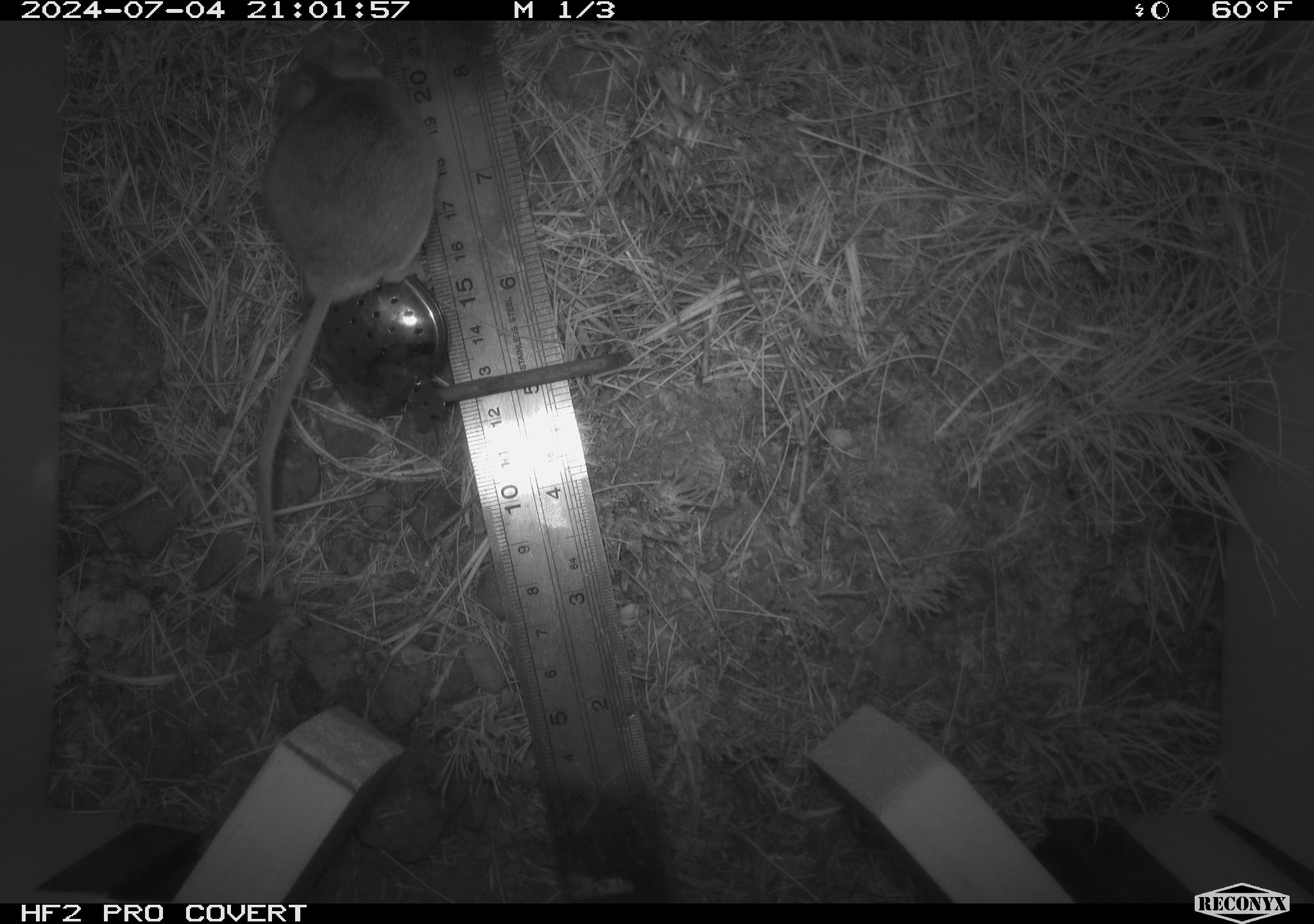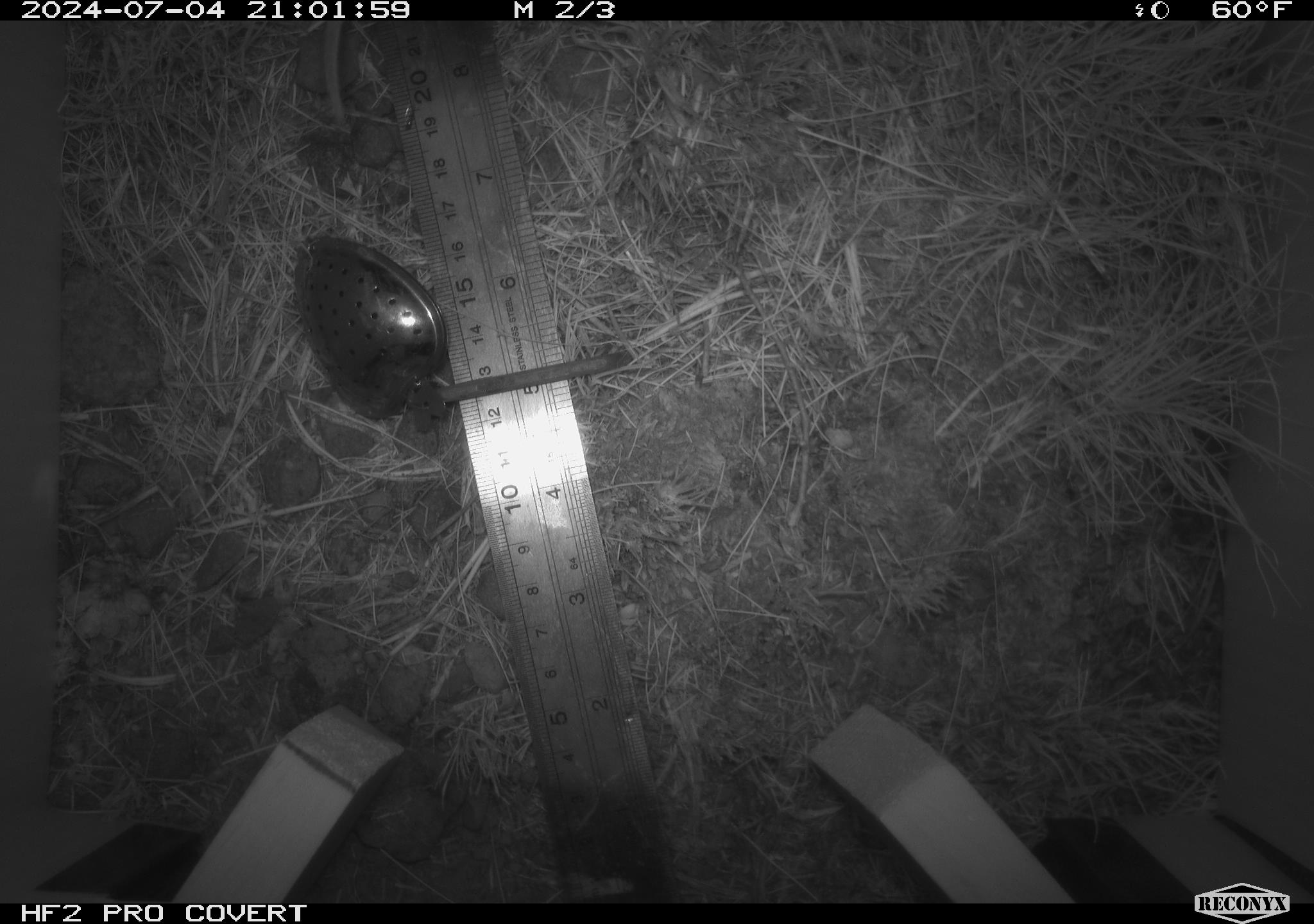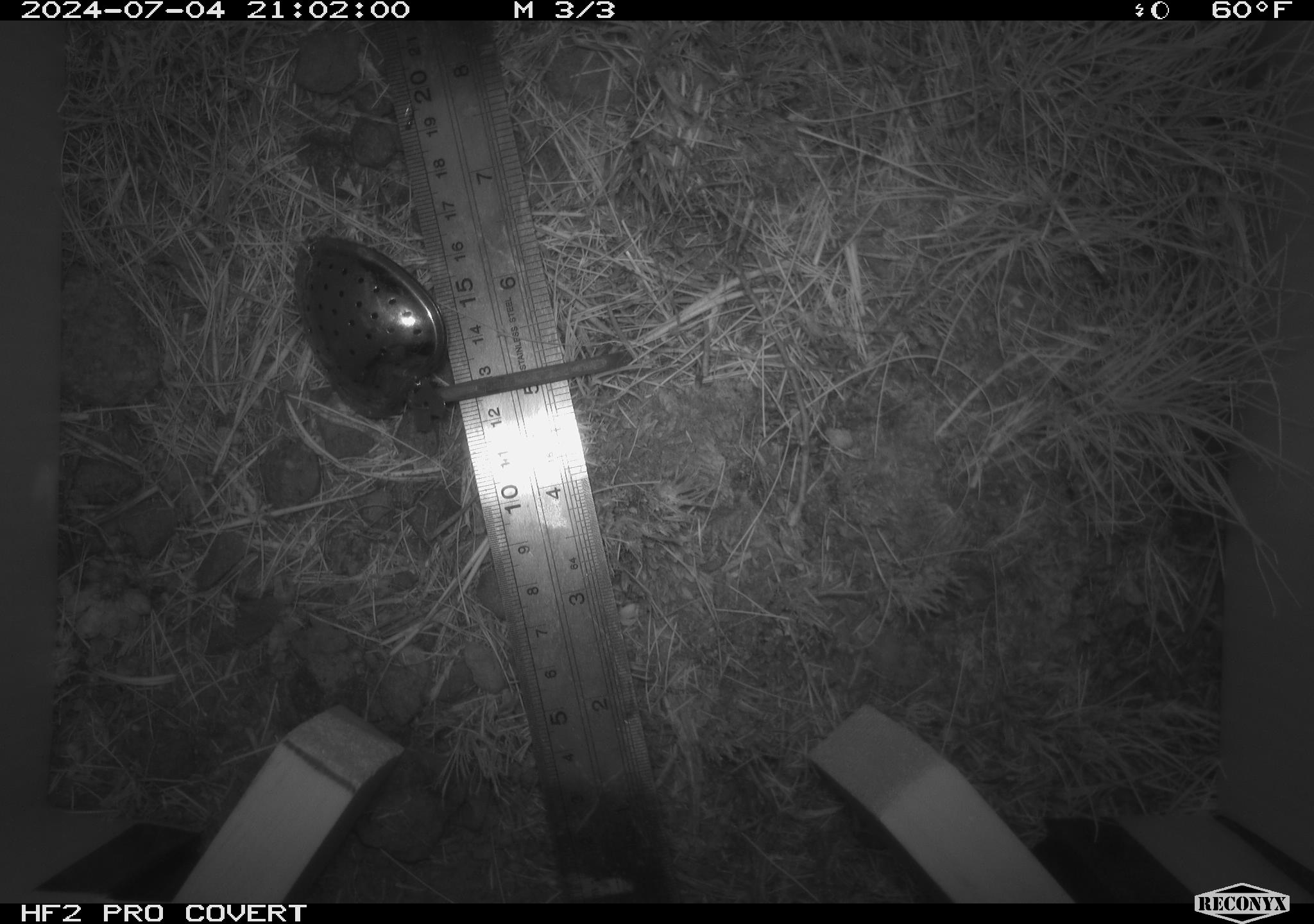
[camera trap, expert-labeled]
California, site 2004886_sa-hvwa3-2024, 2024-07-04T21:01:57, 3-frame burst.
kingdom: Animalia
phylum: Chordata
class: Mammalia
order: Rodentia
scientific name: Rodentia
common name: mouse species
Mouse species (Rodentia).